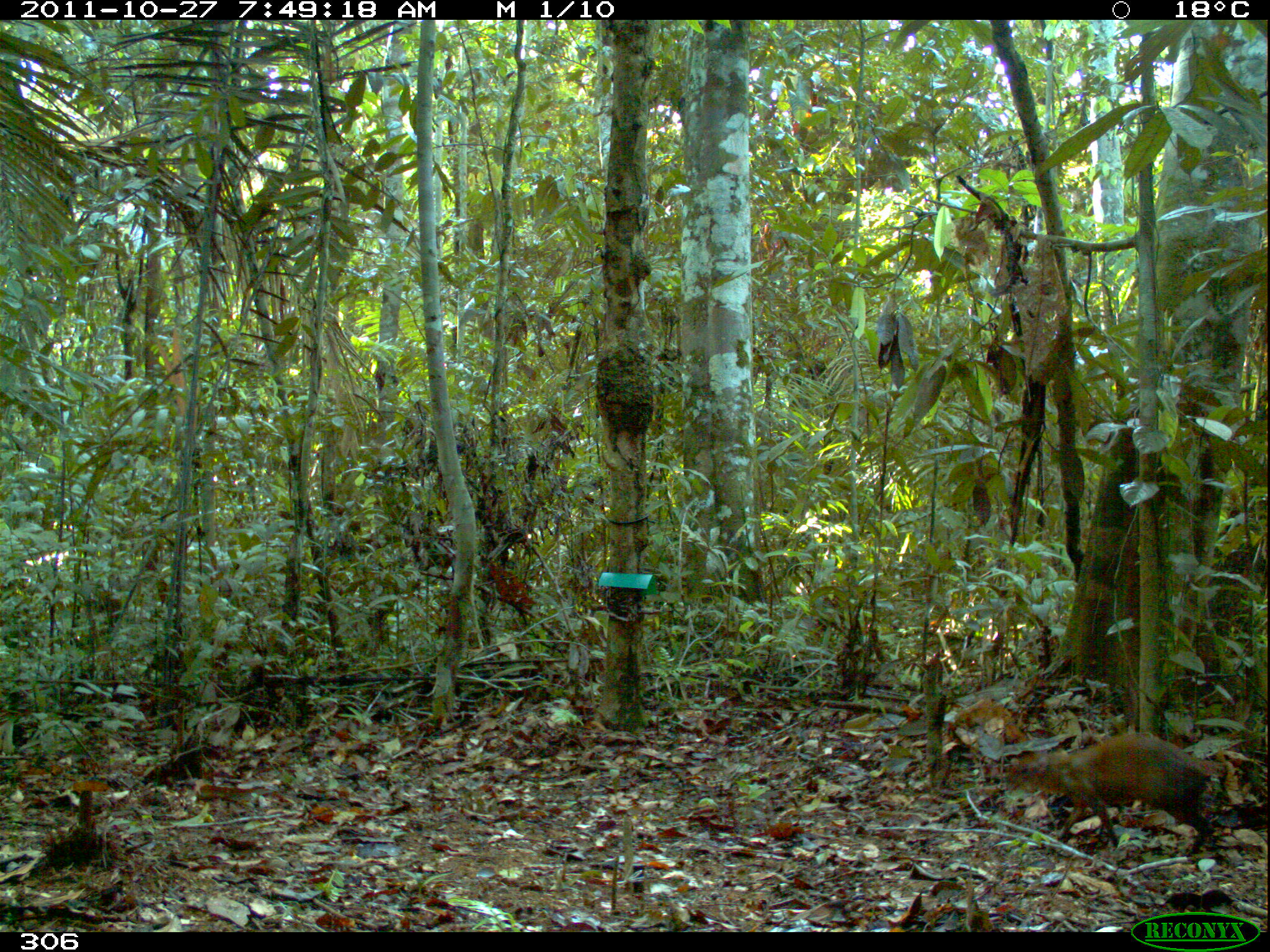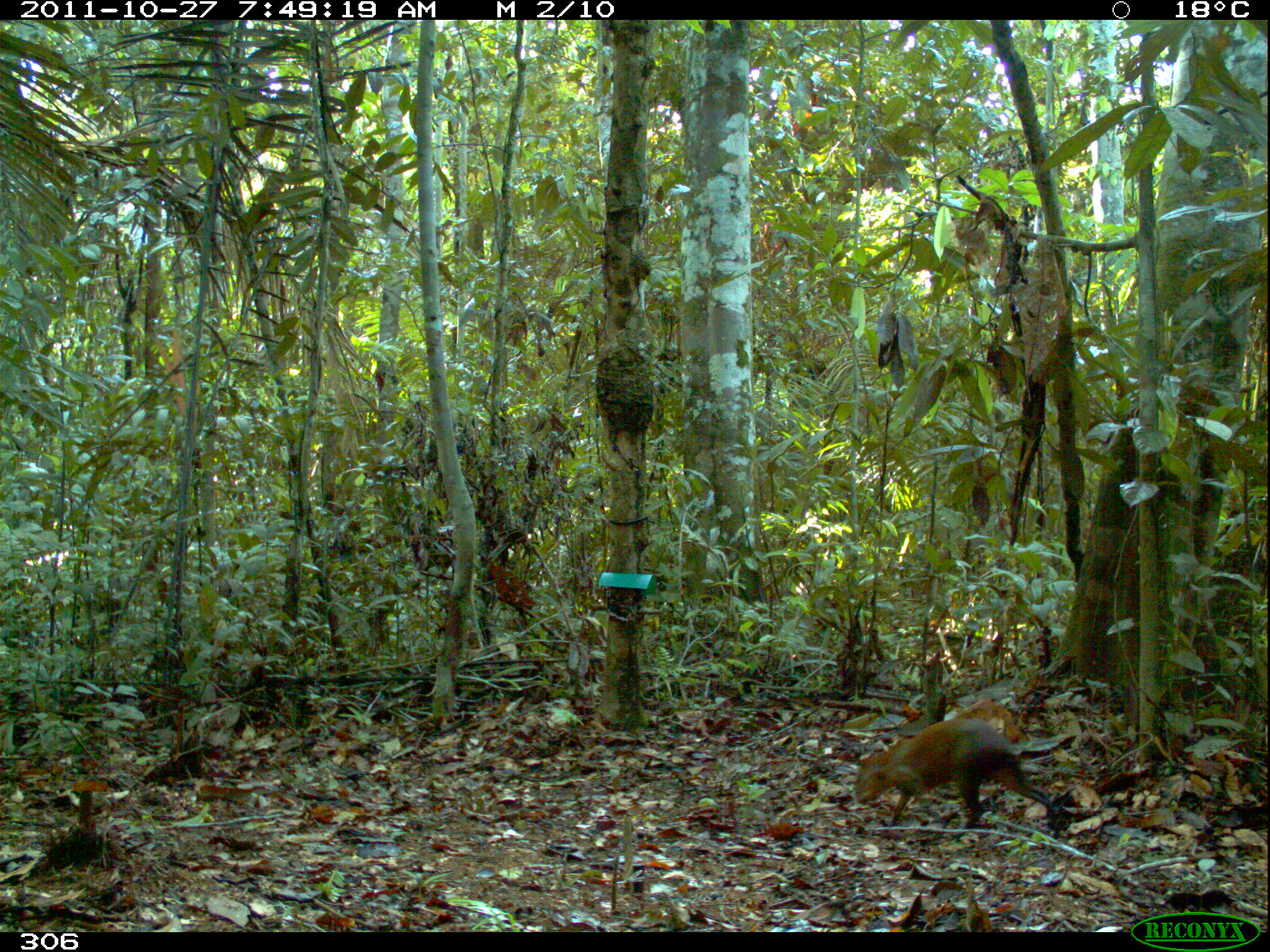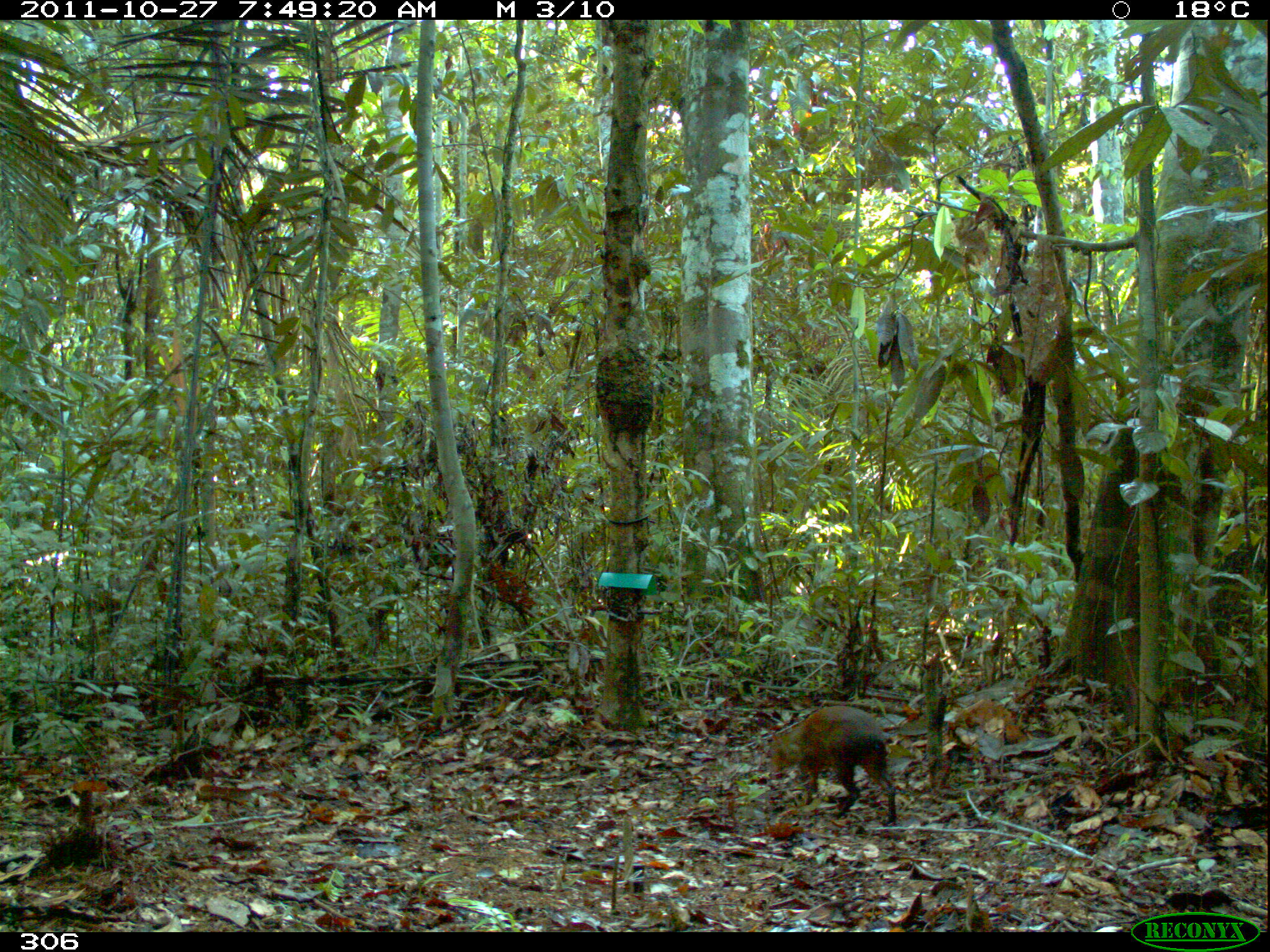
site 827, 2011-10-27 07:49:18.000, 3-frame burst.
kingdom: Animalia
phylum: Chordata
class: Mammalia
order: Rodentia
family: Dasyproctidae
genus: Dasyprocta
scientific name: Dasyprocta punctata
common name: central american agouti